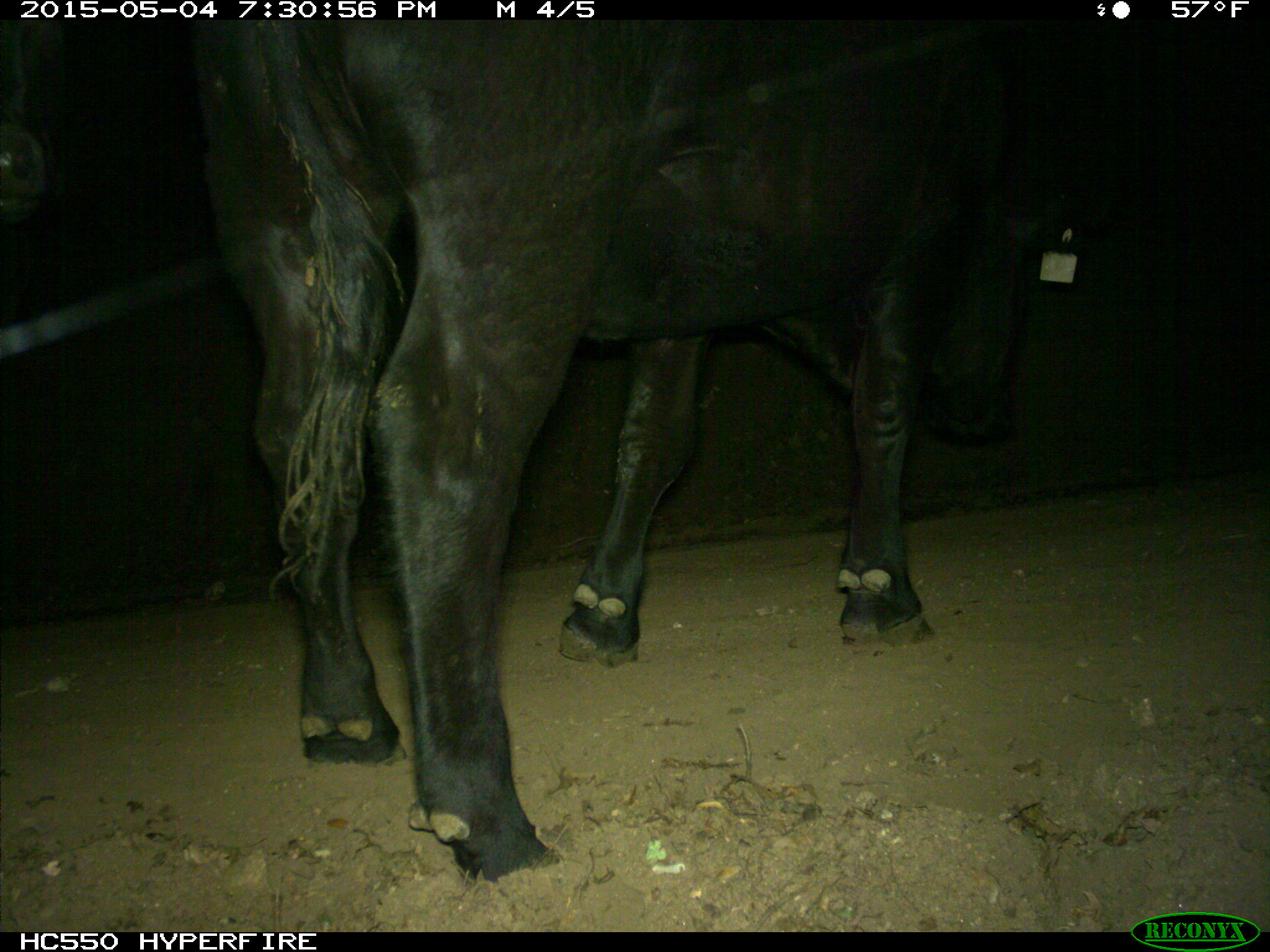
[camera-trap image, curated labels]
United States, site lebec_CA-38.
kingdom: Animalia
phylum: Chordata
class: Mammalia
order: Artiodactyla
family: Bovidae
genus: Bos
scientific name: Bos taurus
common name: domestic cow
Bos taurus (domestic cow).